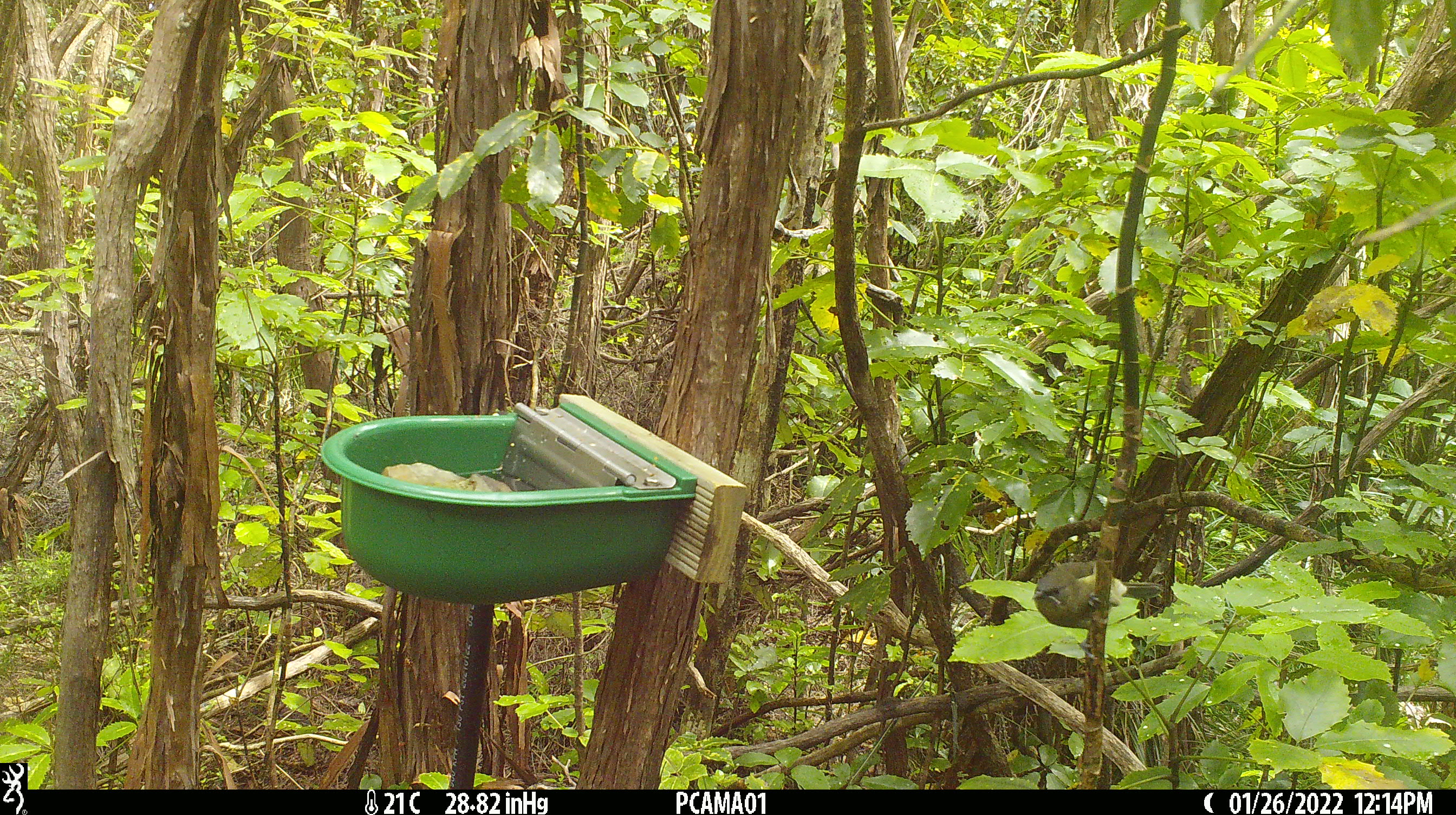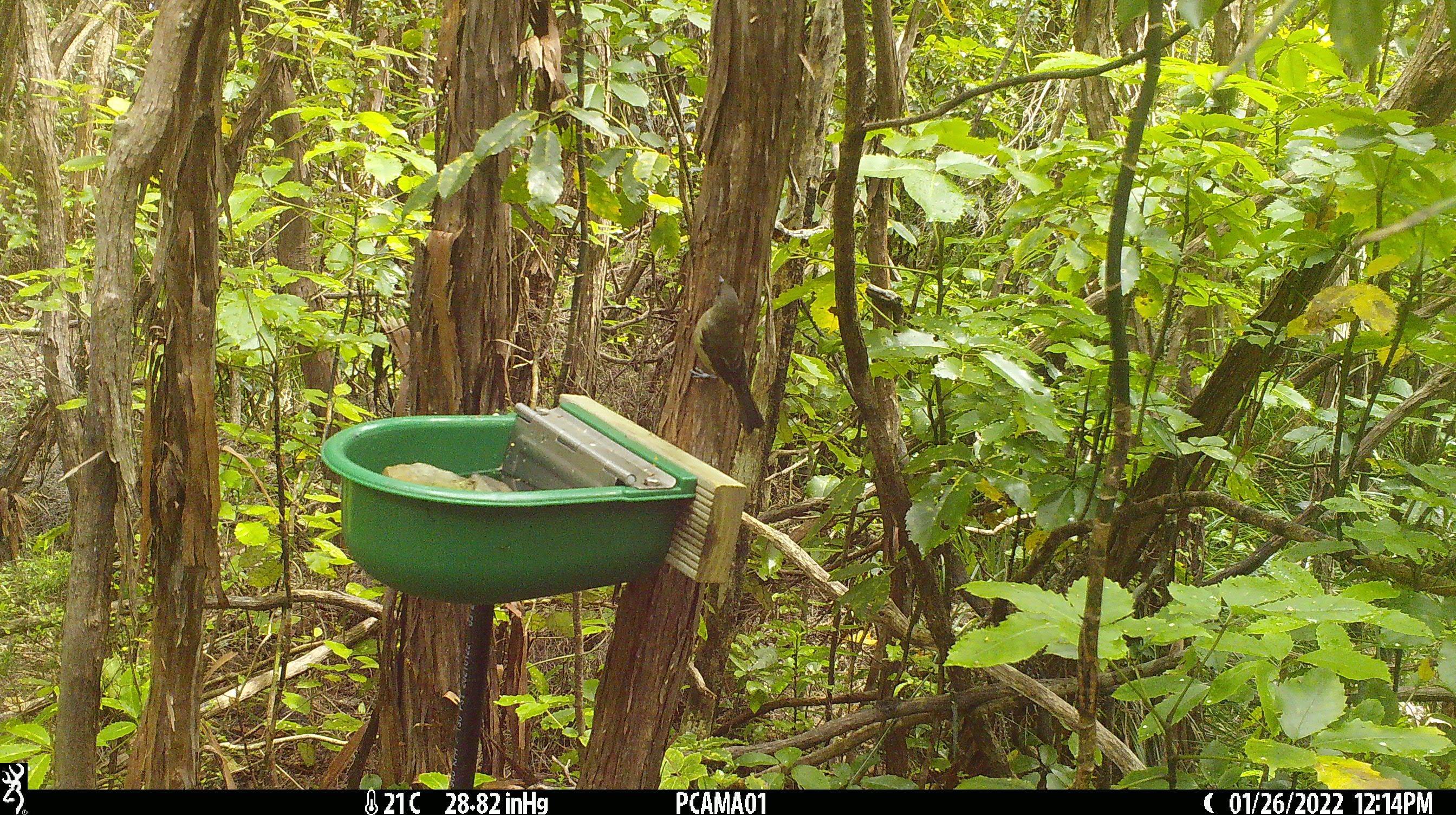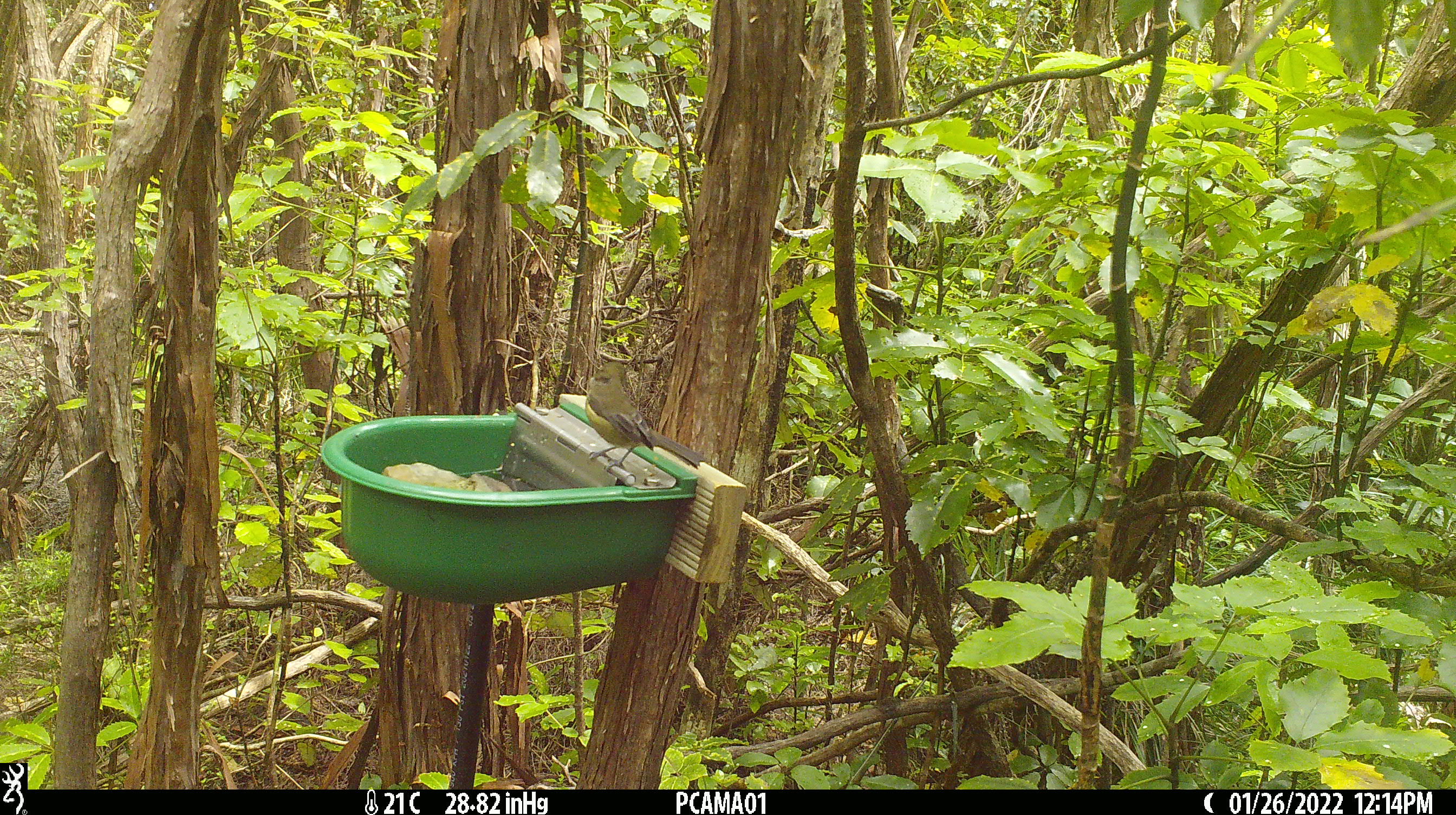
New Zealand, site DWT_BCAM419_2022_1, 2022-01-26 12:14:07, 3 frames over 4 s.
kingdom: Animalia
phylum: Chordata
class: Aves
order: Passeriformes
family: Meliphagidae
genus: Anthornis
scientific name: Anthornis melanura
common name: new zealand bellbird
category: bellbird